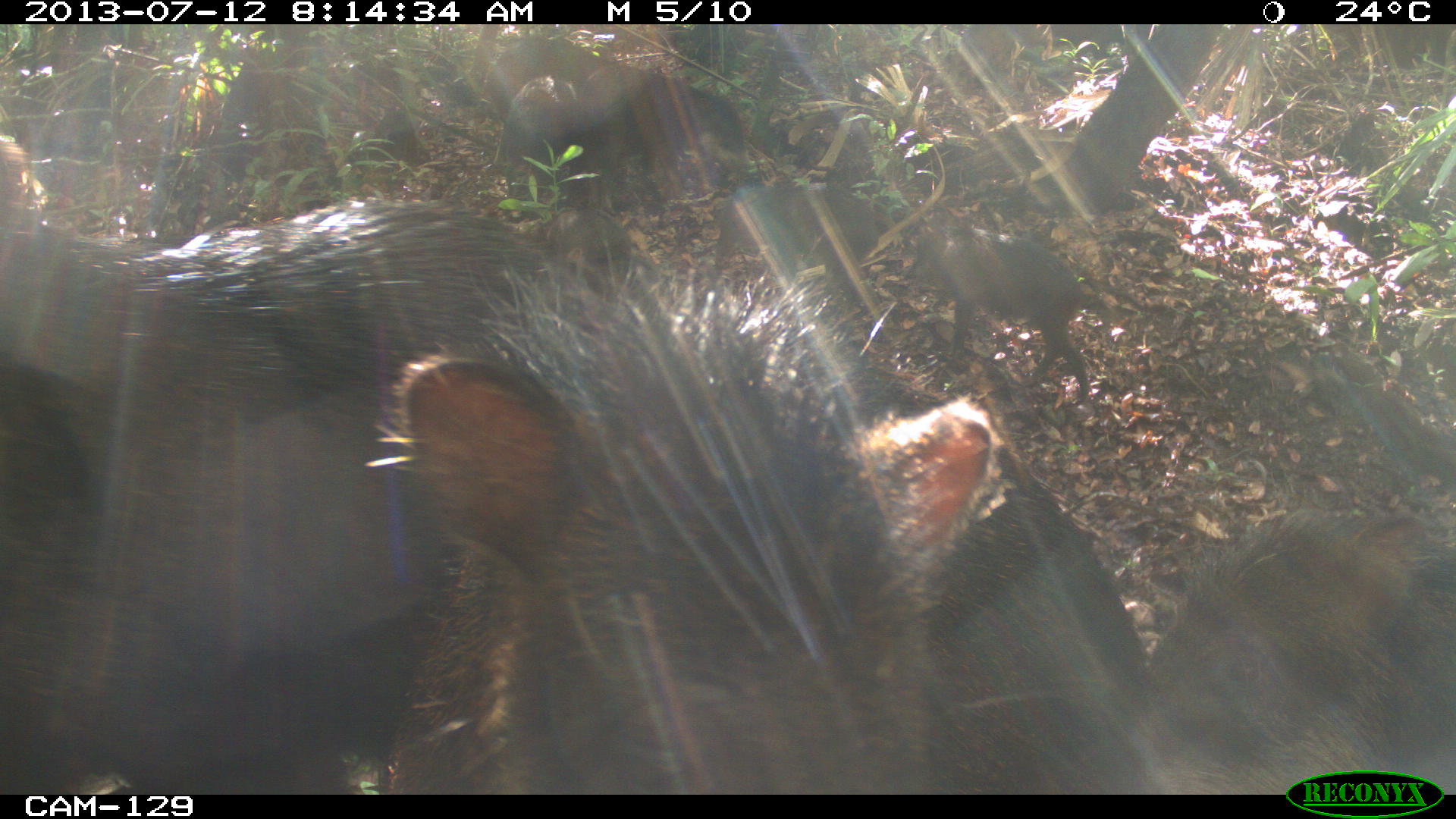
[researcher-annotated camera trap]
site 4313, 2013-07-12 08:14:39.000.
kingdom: Animalia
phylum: Chordata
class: Mammalia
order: Artiodactyla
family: Tayassuidae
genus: Tayassu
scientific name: Tayassu pecari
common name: white-lipped peccary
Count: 20.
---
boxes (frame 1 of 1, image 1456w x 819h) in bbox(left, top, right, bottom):
tayassu pecari: bbox(0, 130, 701, 793); bbox(364, 340, 1146, 797); bbox(1145, 474, 1449, 793); bbox(490, 36, 751, 189); bbox(903, 226, 1090, 403); bbox(706, 181, 880, 291); bbox(491, 76, 582, 171)